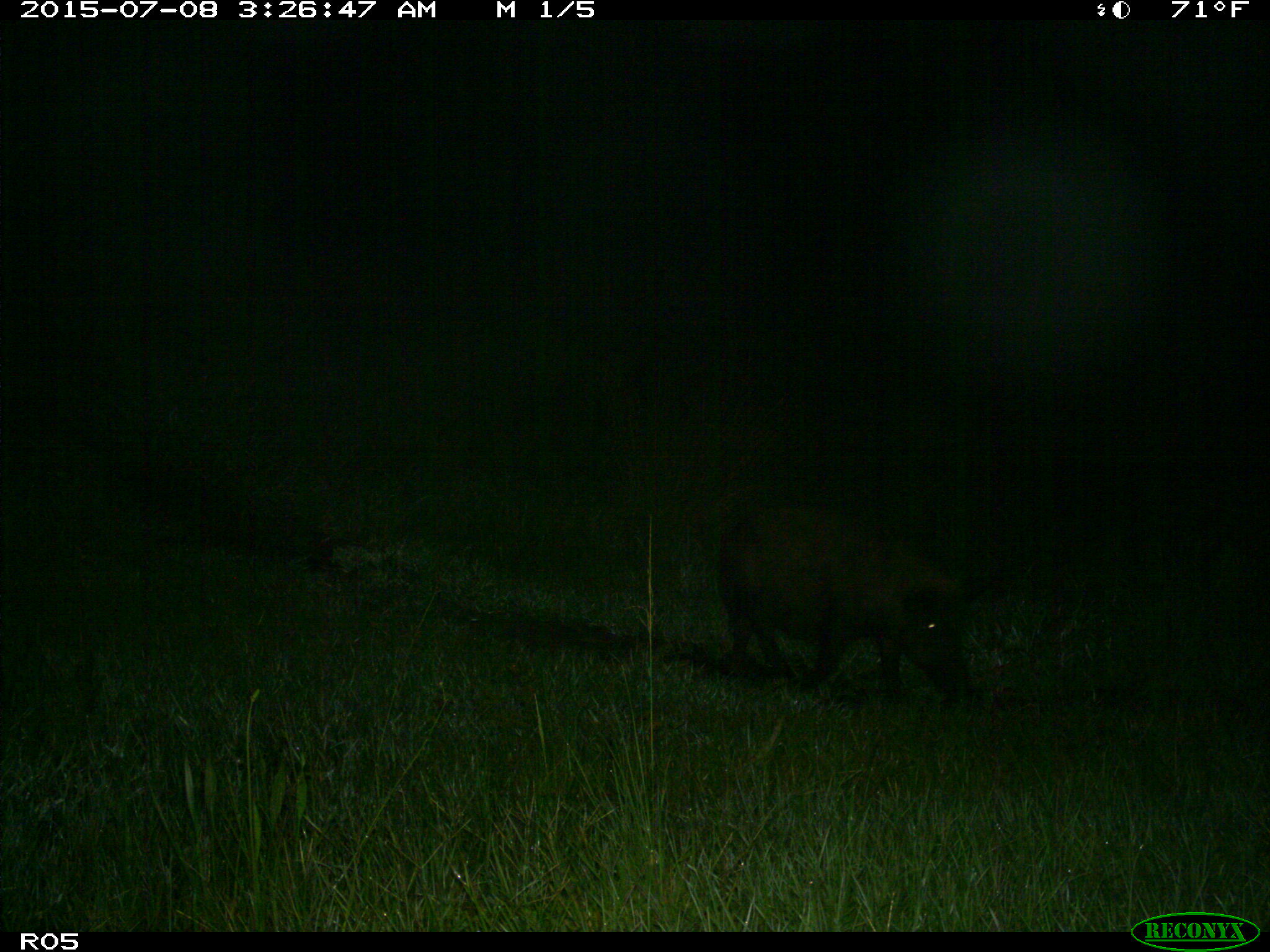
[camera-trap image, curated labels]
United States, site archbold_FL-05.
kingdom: Animalia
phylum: Chordata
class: Mammalia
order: Artiodactyla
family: Suidae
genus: Sus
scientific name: Sus scrofa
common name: wild boar